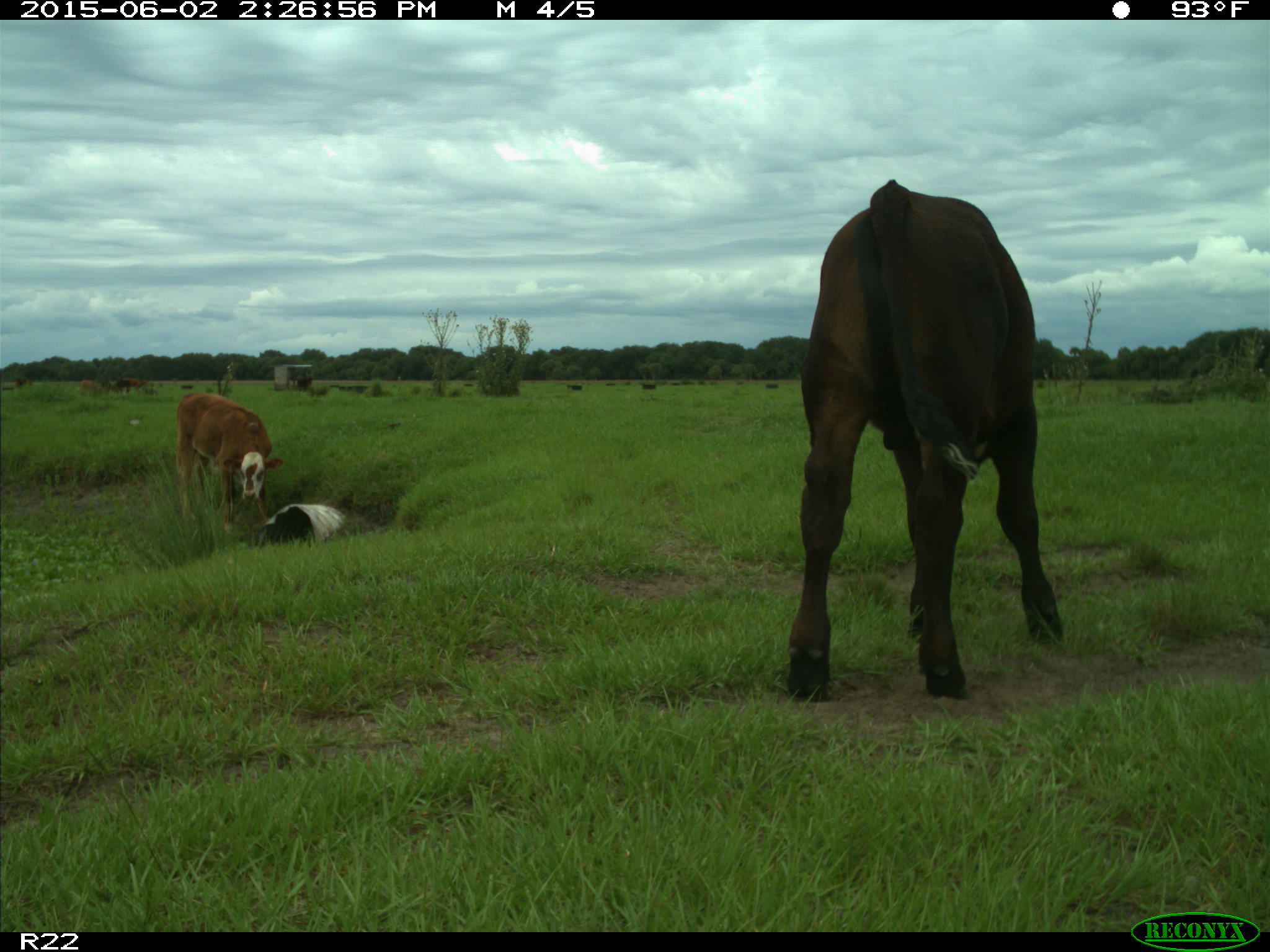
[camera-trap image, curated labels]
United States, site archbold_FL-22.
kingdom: Animalia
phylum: Chordata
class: Mammalia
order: Artiodactyla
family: Bovidae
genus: Bos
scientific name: Bos taurus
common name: domestic cow